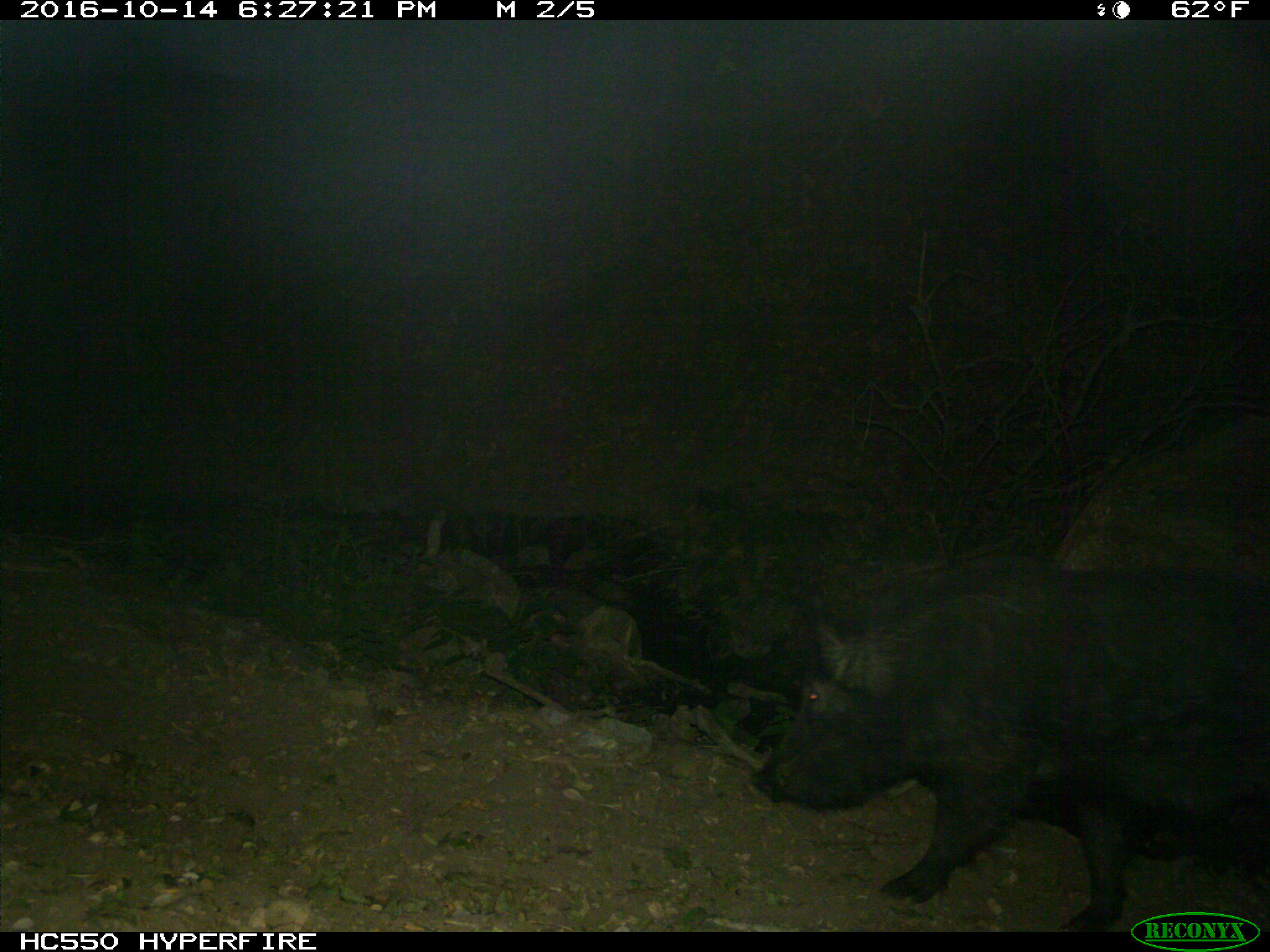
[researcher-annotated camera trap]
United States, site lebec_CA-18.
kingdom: Animalia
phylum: Chordata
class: Mammalia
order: Artiodactyla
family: Suidae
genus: Sus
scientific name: Sus scrofa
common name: wild boar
Sus scrofa (wild boar).